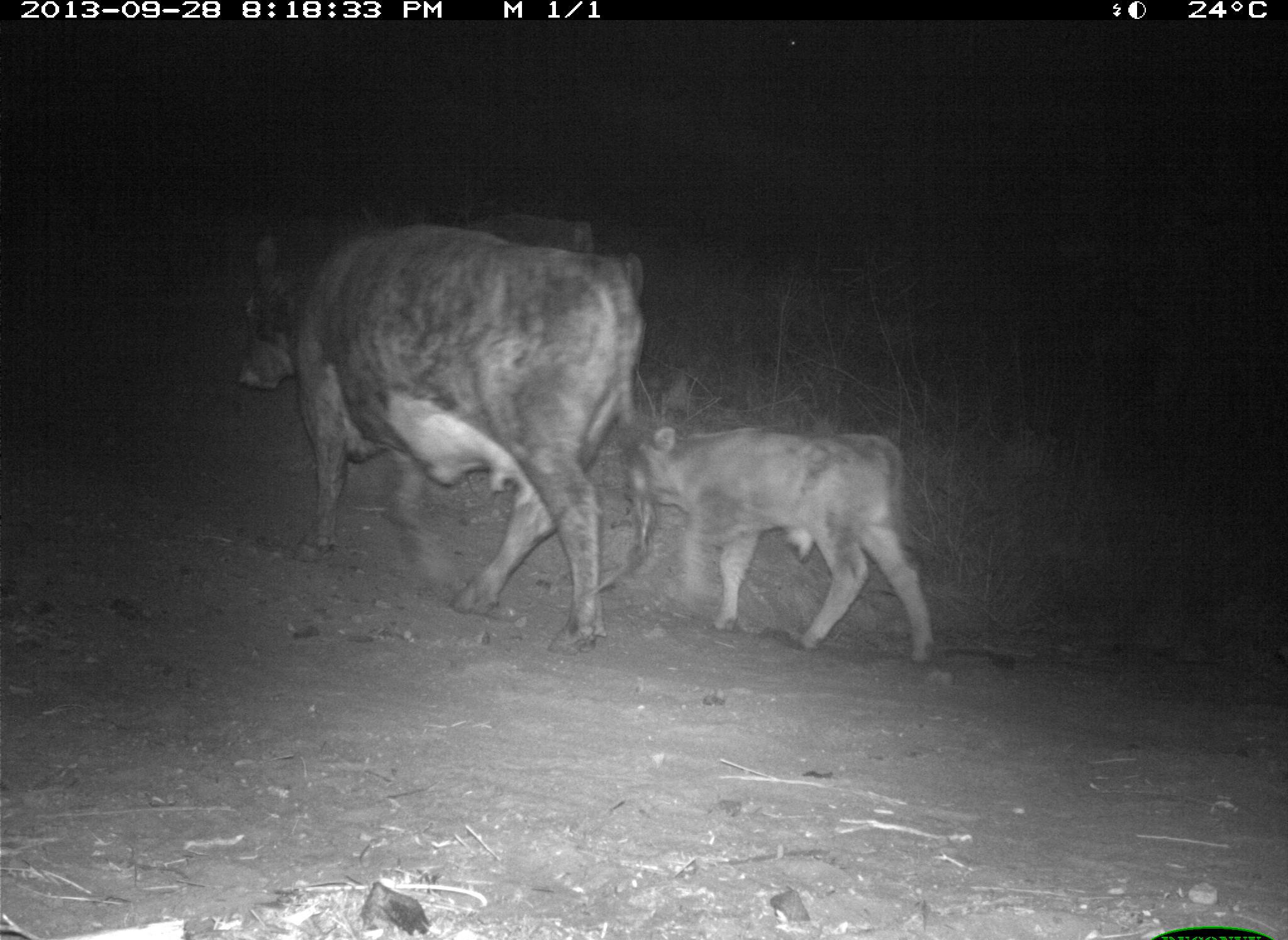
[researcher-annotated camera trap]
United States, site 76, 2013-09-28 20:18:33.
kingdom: Animalia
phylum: Chordata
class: Mammalia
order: Artiodactyla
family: Bovidae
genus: Bos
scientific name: Bos taurus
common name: cow